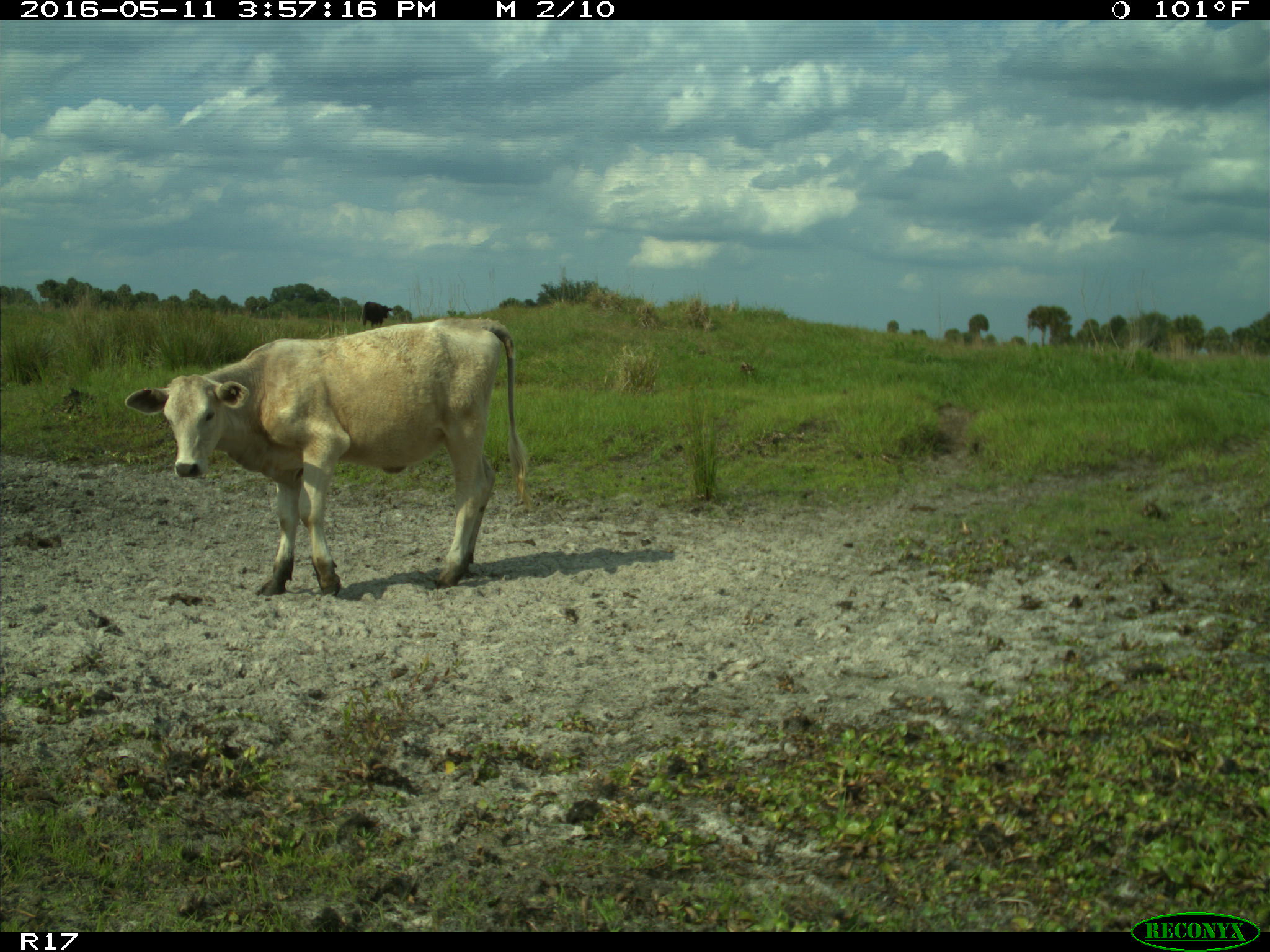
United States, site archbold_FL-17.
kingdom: Animalia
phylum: Chordata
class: Mammalia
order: Artiodactyla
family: Bovidae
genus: Bos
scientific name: Bos taurus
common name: domestic cow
Bos taurus (domestic cow).